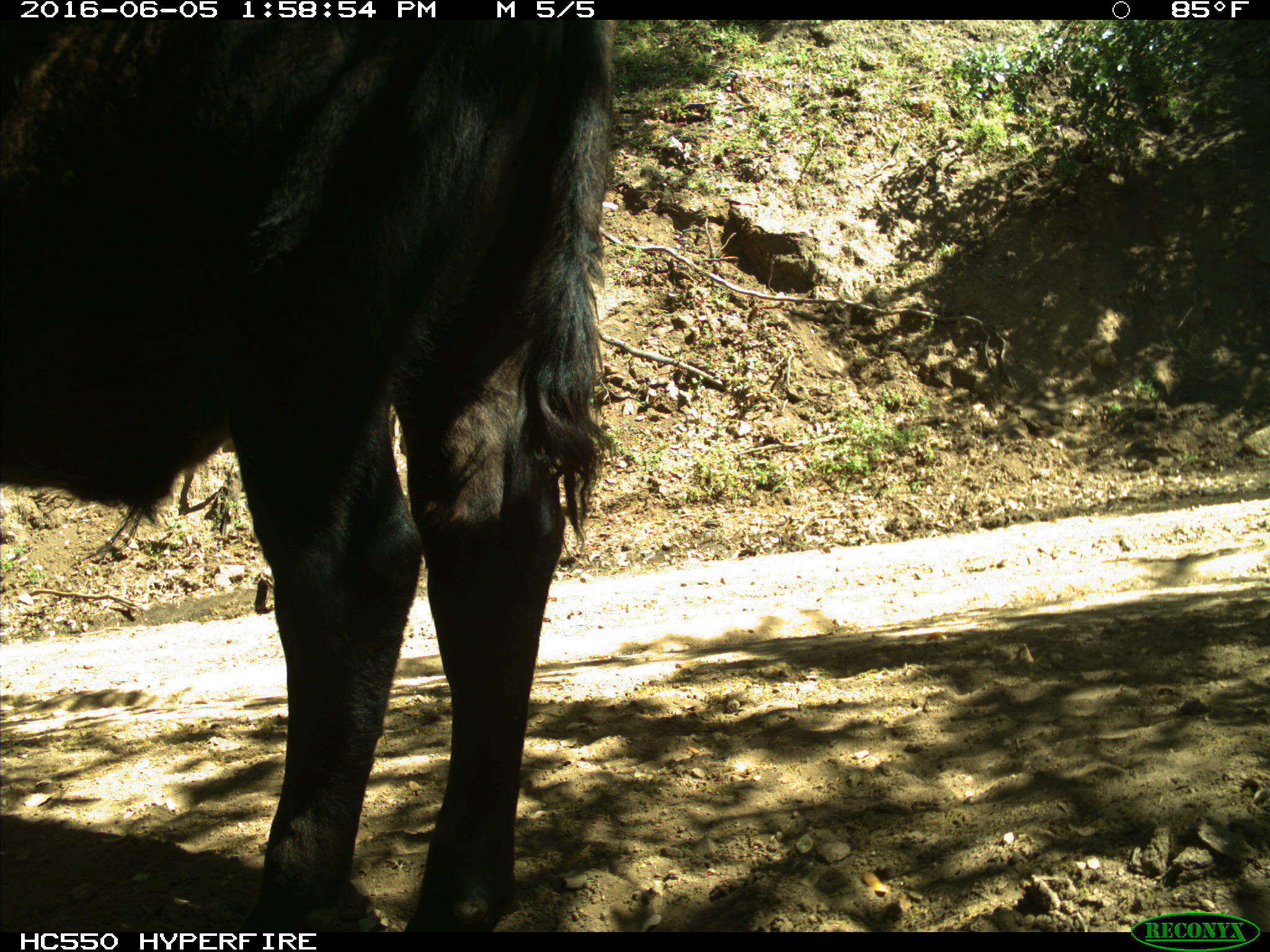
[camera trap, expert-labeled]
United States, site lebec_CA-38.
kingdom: Animalia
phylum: Chordata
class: Mammalia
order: Artiodactyla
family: Bovidae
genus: Bos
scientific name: Bos taurus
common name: domestic cow